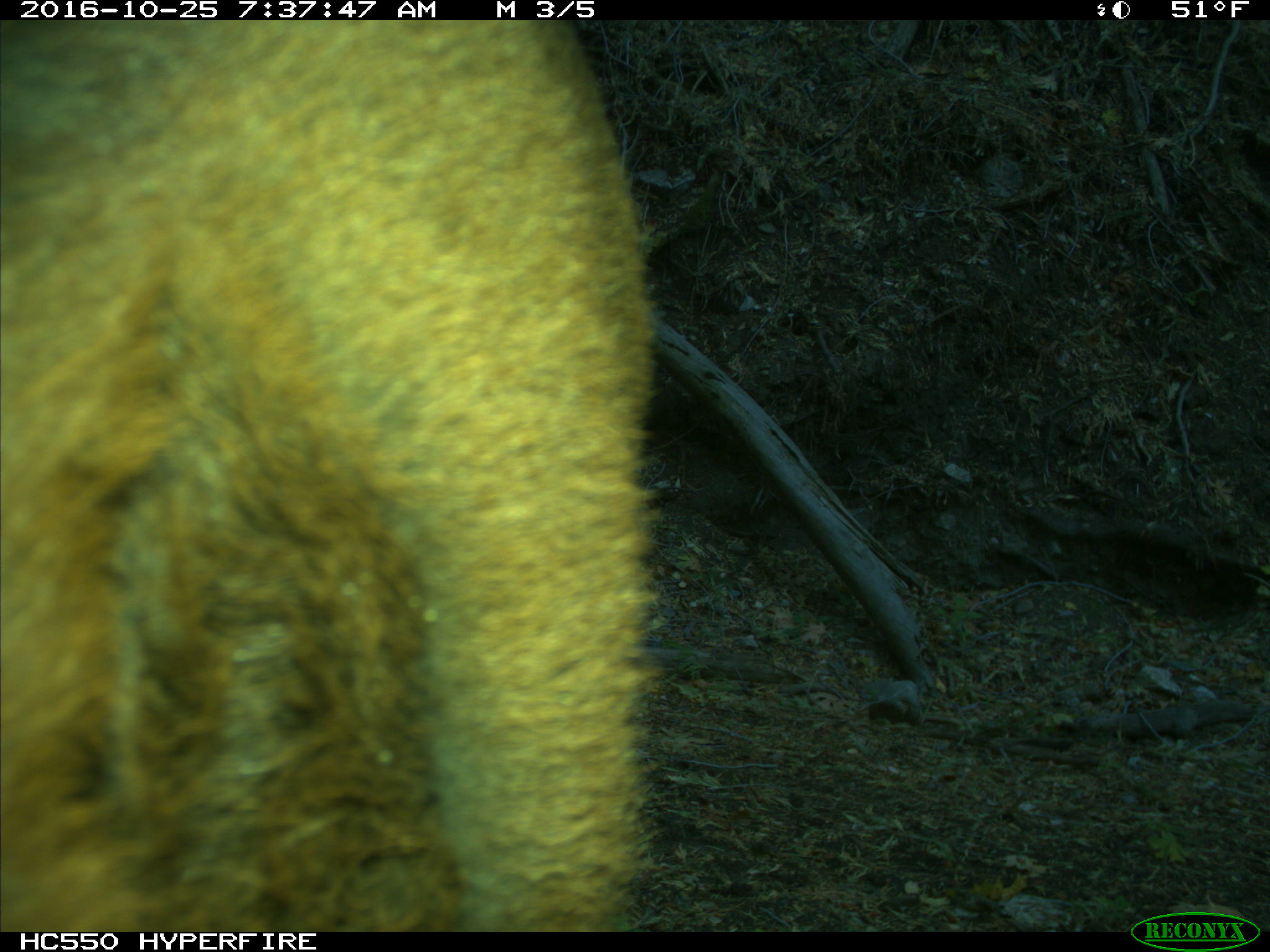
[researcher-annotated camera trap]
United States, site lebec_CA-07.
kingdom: Animalia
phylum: Chordata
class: Mammalia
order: Artiodactyla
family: Bovidae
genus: Bos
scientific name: Bos taurus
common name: domestic cow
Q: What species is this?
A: Bos taurus (domestic cow).